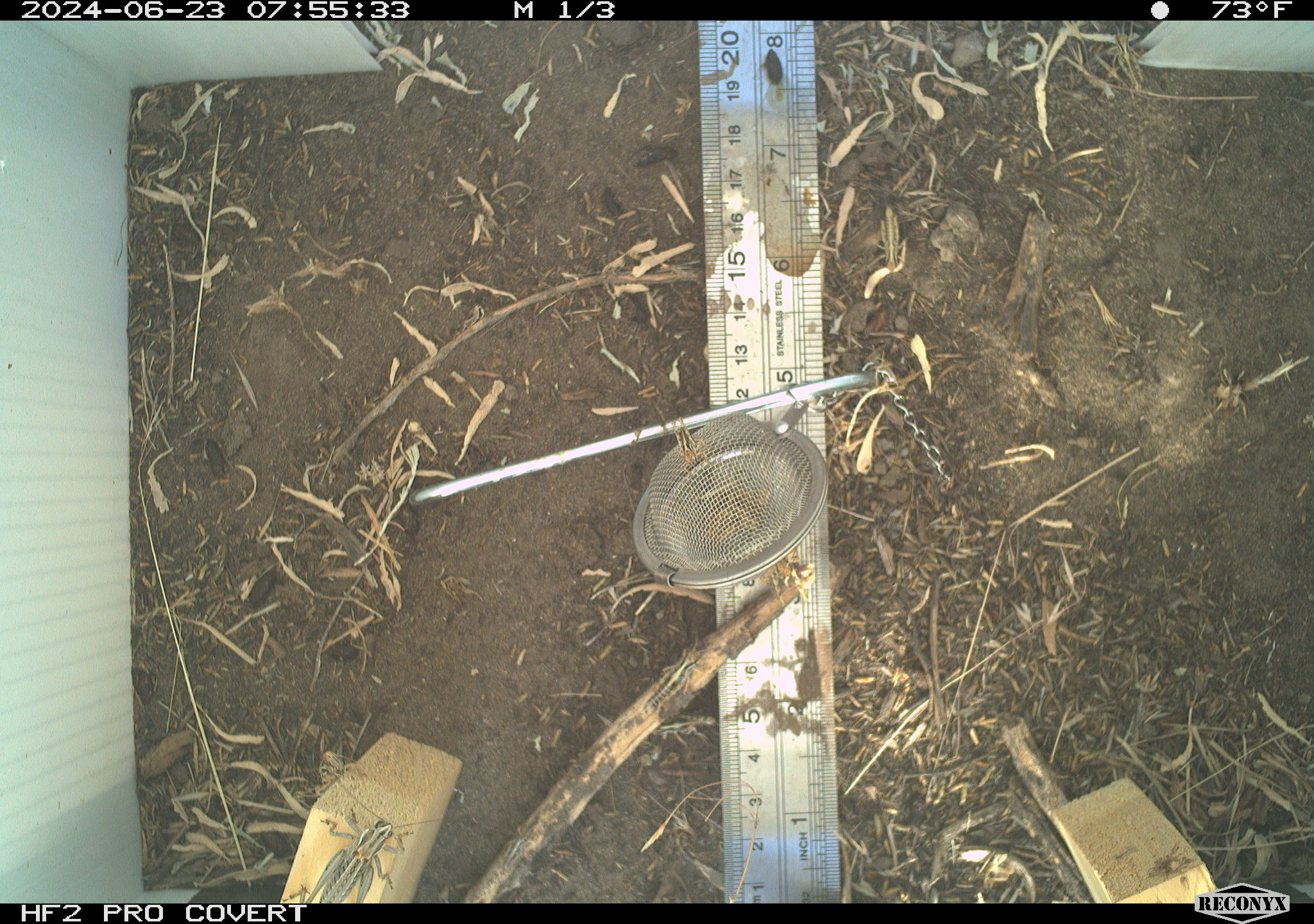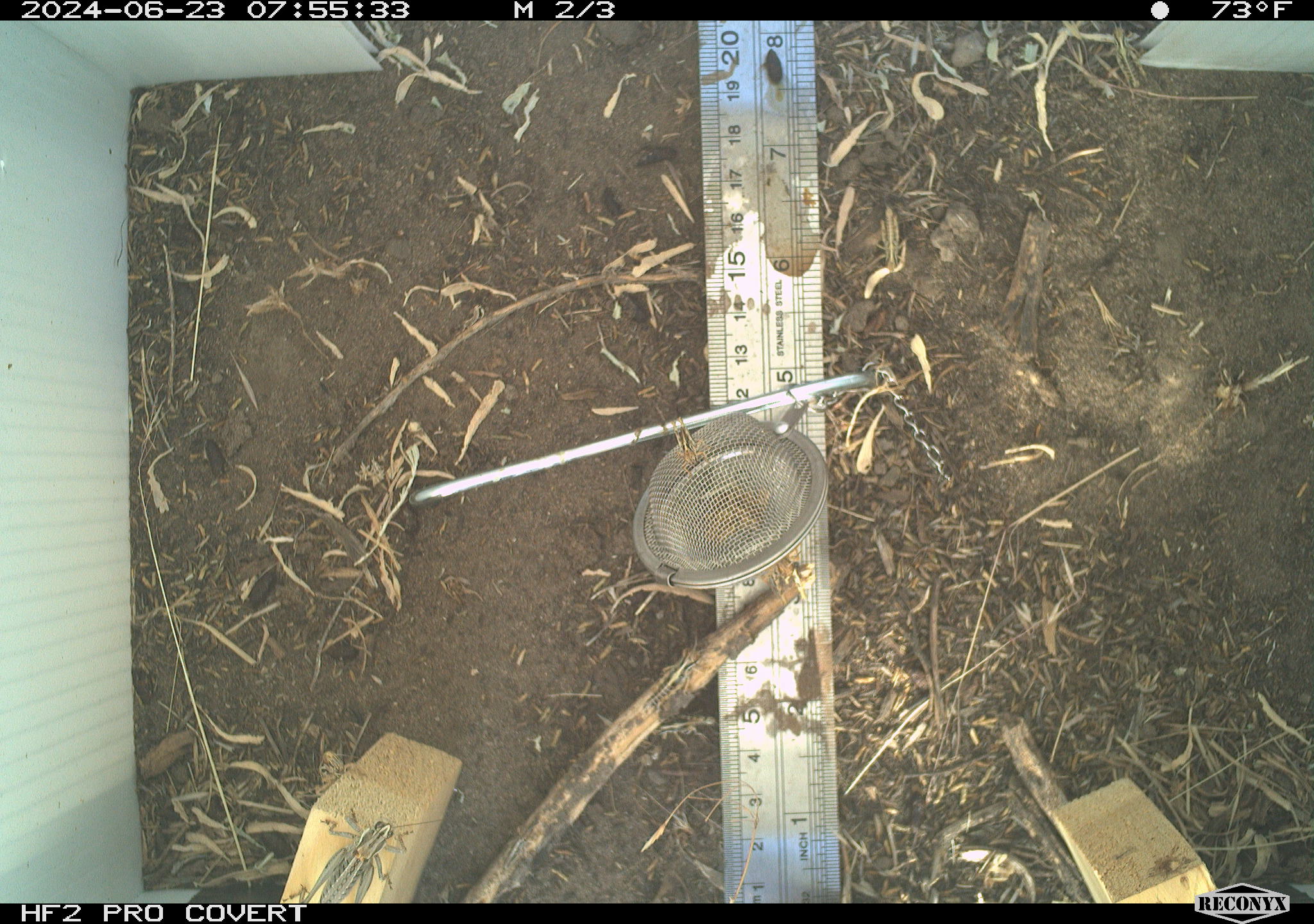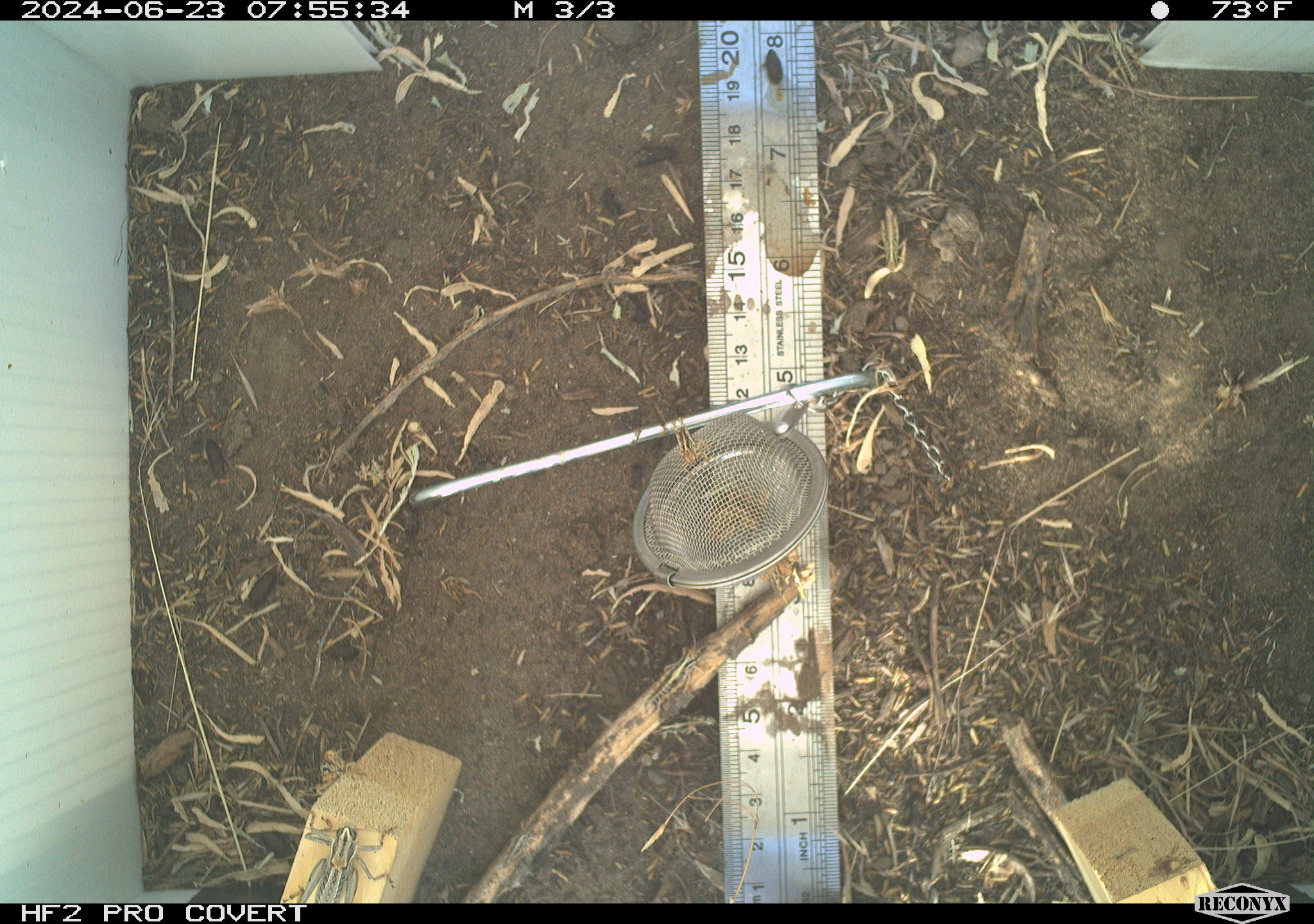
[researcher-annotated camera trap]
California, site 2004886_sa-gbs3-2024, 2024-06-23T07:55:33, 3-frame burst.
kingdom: Animalia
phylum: Arthropoda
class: Insecta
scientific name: Insecta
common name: insect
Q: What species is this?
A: Insect (Insecta).